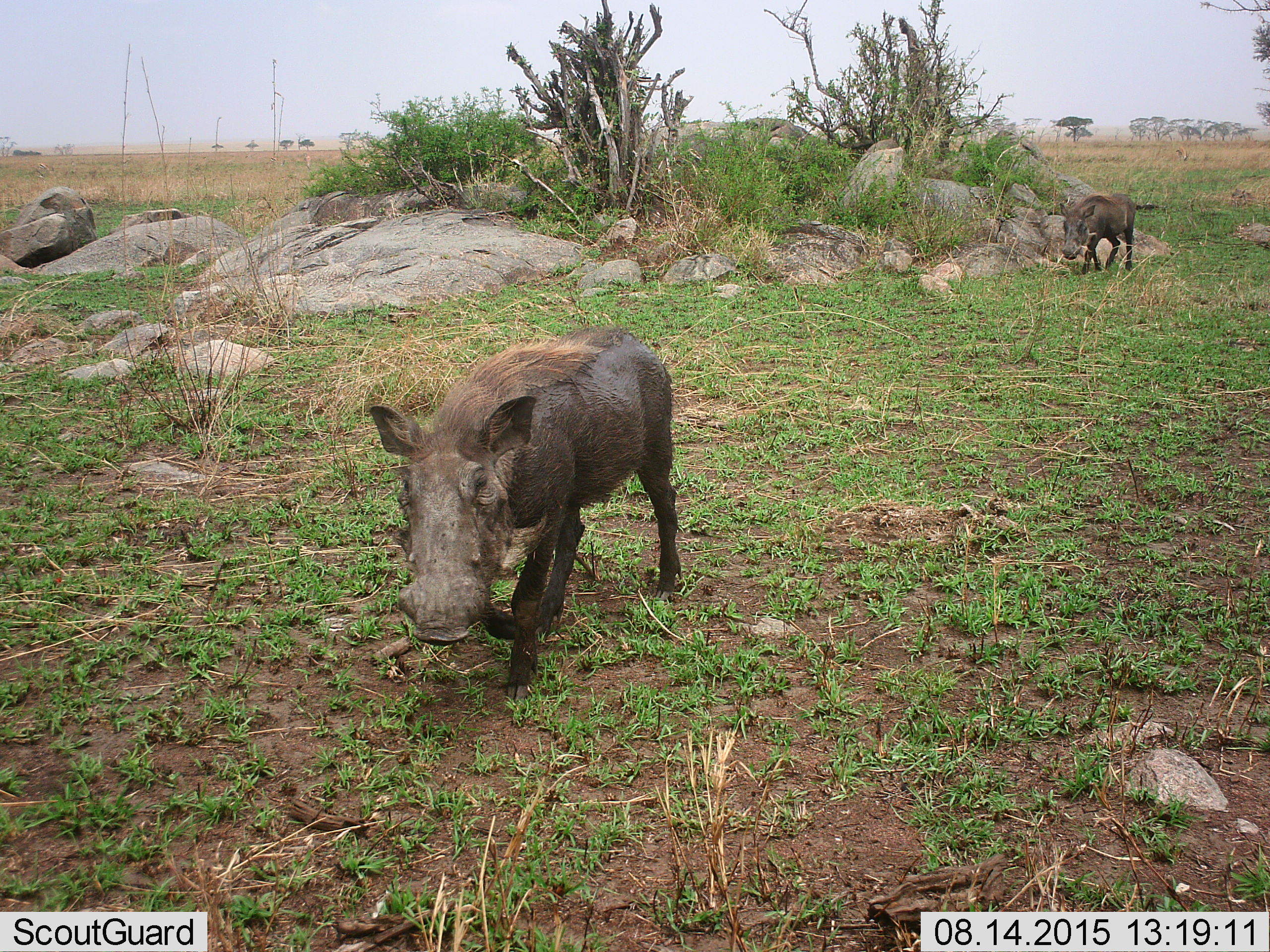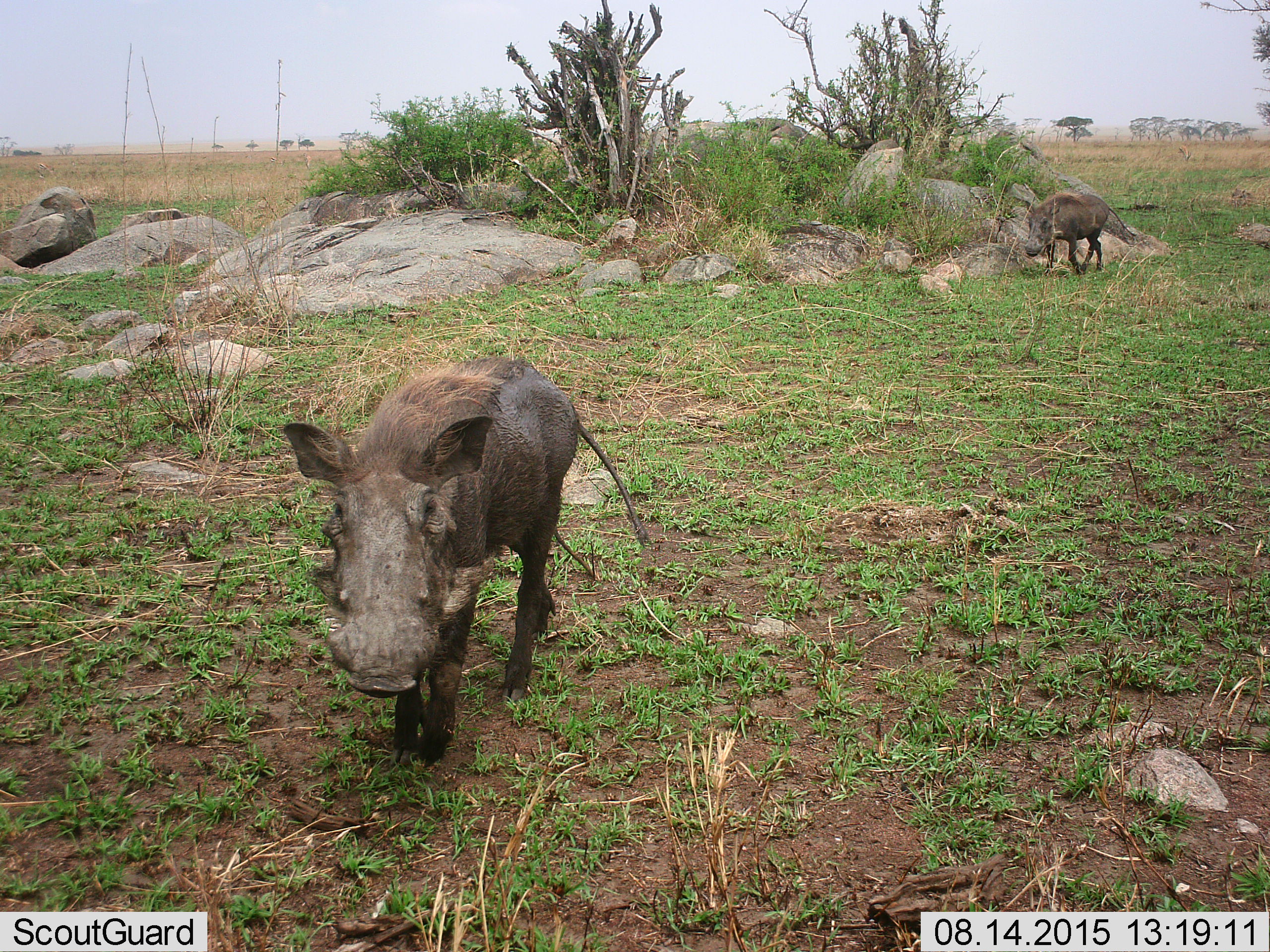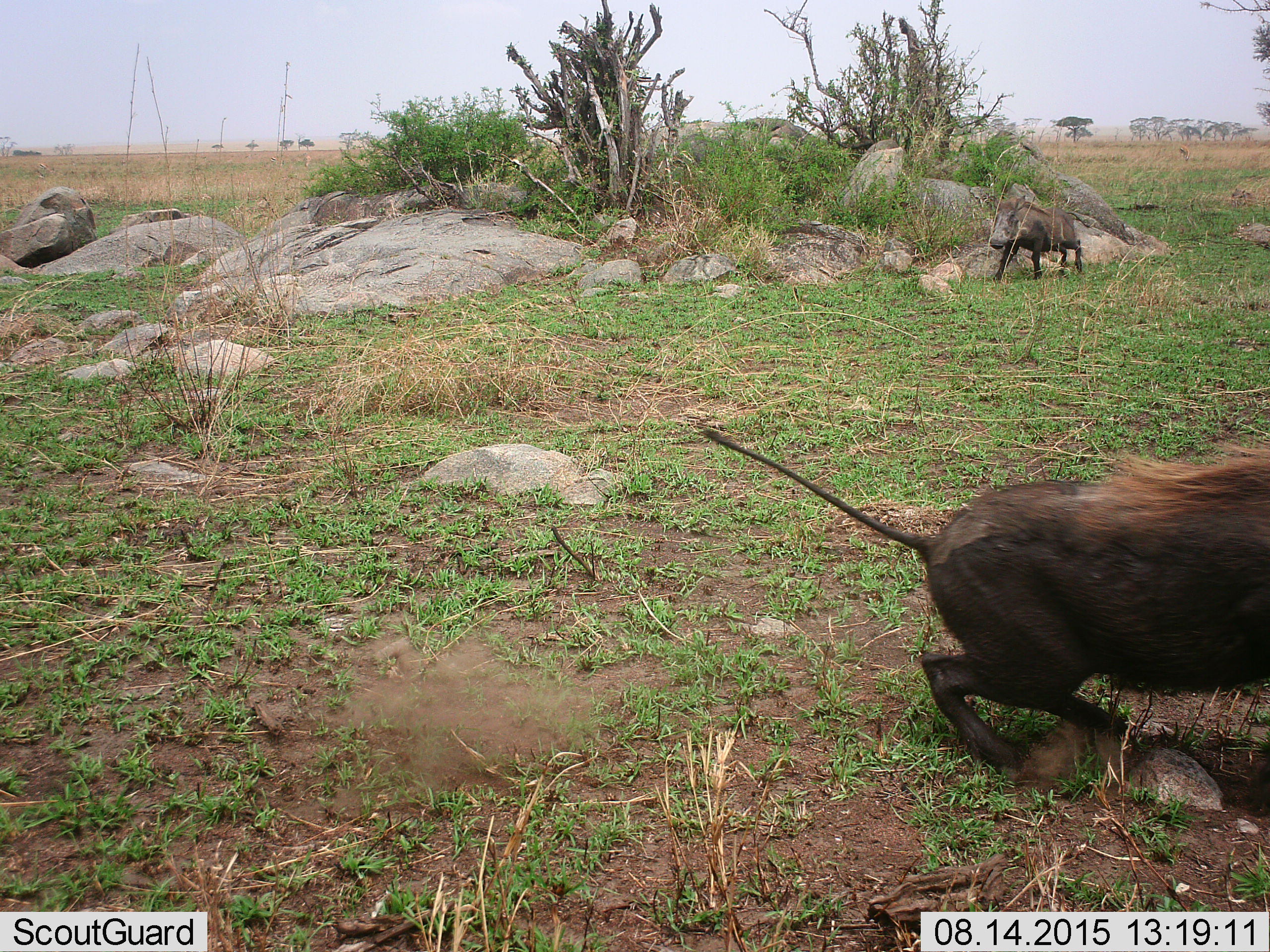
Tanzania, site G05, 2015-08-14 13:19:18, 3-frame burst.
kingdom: Animalia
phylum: Chordata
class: Mammalia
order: Artiodactyla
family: Suidae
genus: Phacochoerus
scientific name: Phacochoerus africanus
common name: warthog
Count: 2.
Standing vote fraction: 12%.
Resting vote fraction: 0%.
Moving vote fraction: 94%.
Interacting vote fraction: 0%.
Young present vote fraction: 6%.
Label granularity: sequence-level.